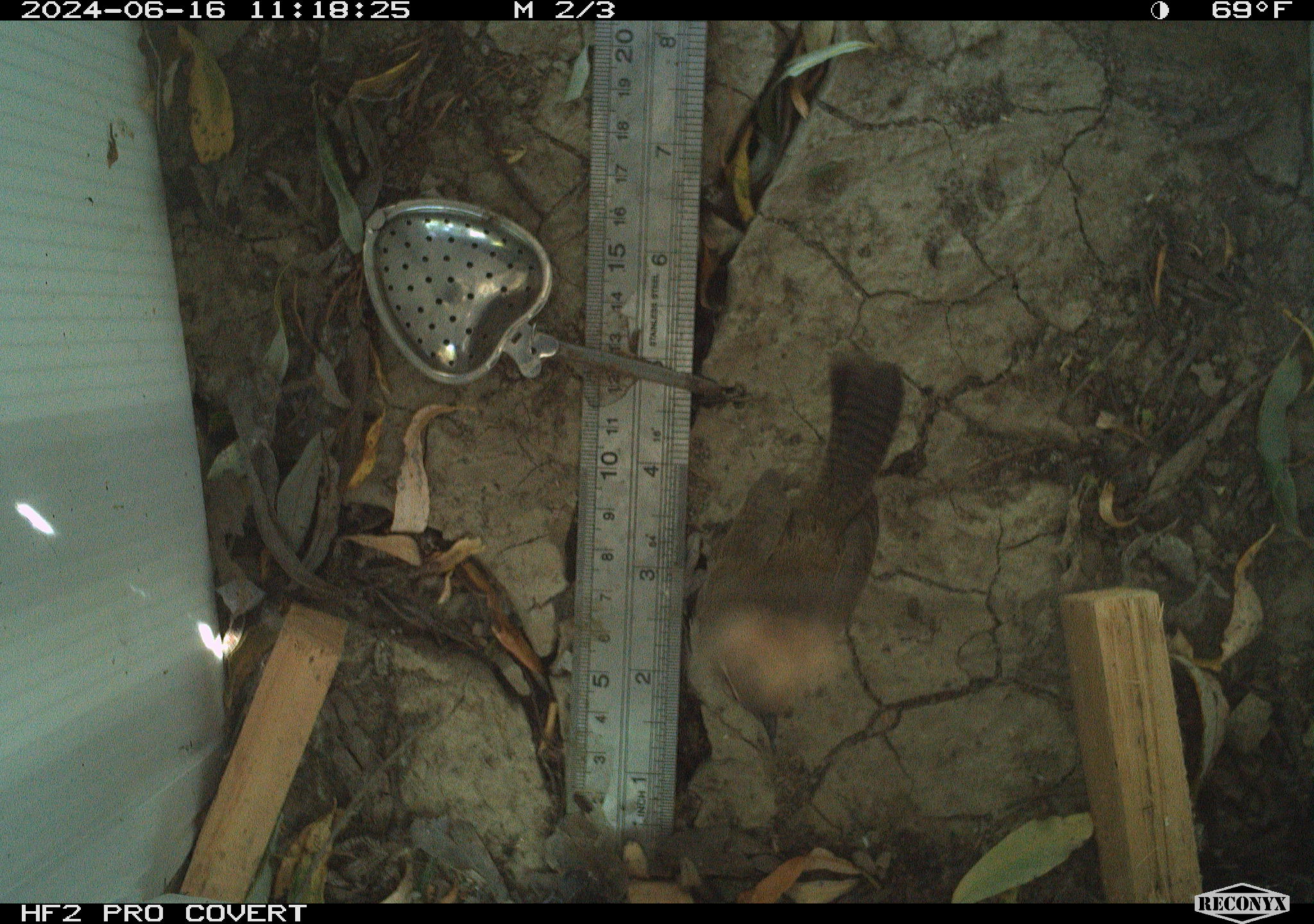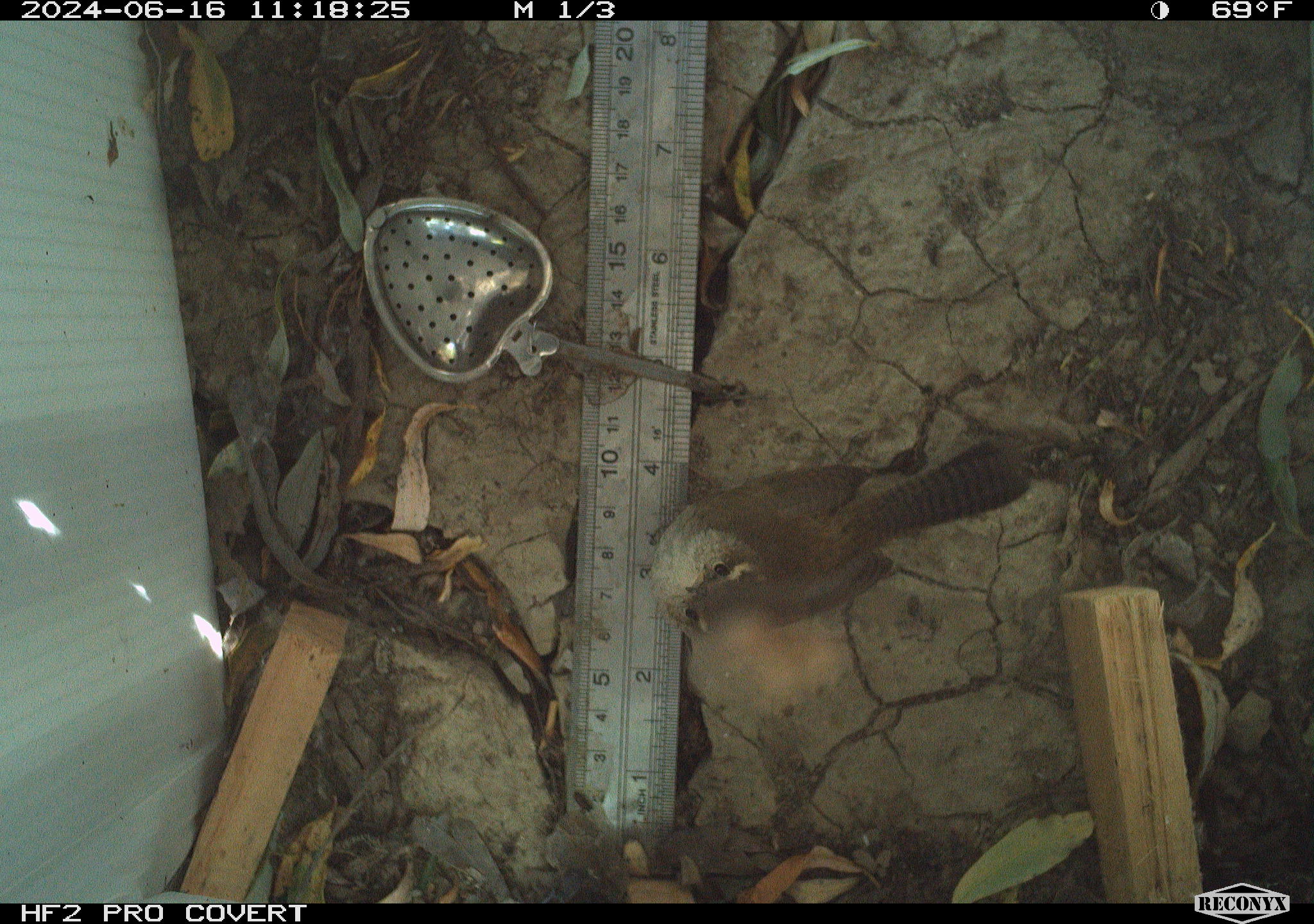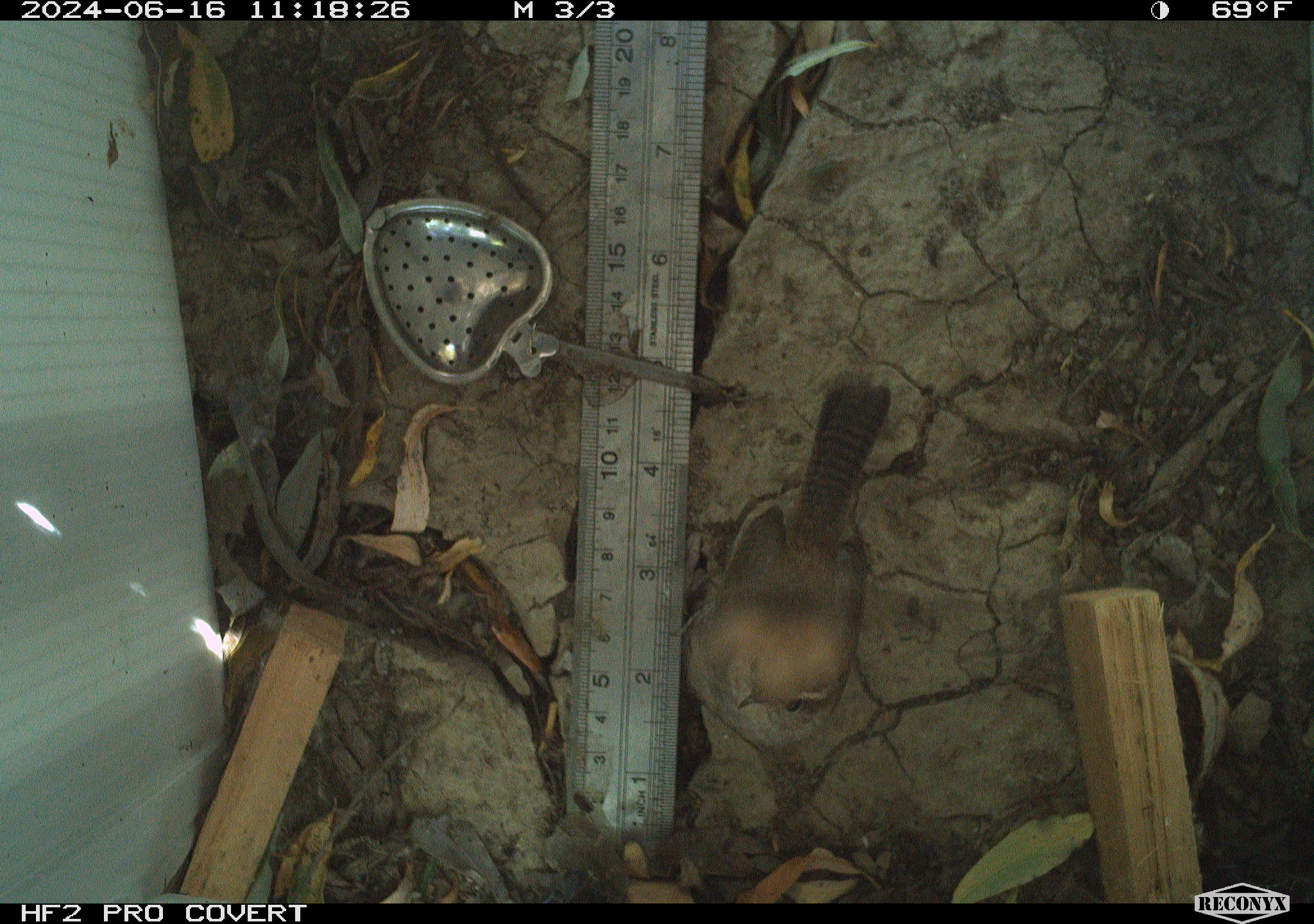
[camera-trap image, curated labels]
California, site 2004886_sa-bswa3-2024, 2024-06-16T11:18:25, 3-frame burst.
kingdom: Animalia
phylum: Chordata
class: Aves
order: Passeriformes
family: Troglodytidae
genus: Thryomanes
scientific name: Thryomanes bewickii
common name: bewick's wren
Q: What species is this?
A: Bewick's wren (Thryomanes bewickii).